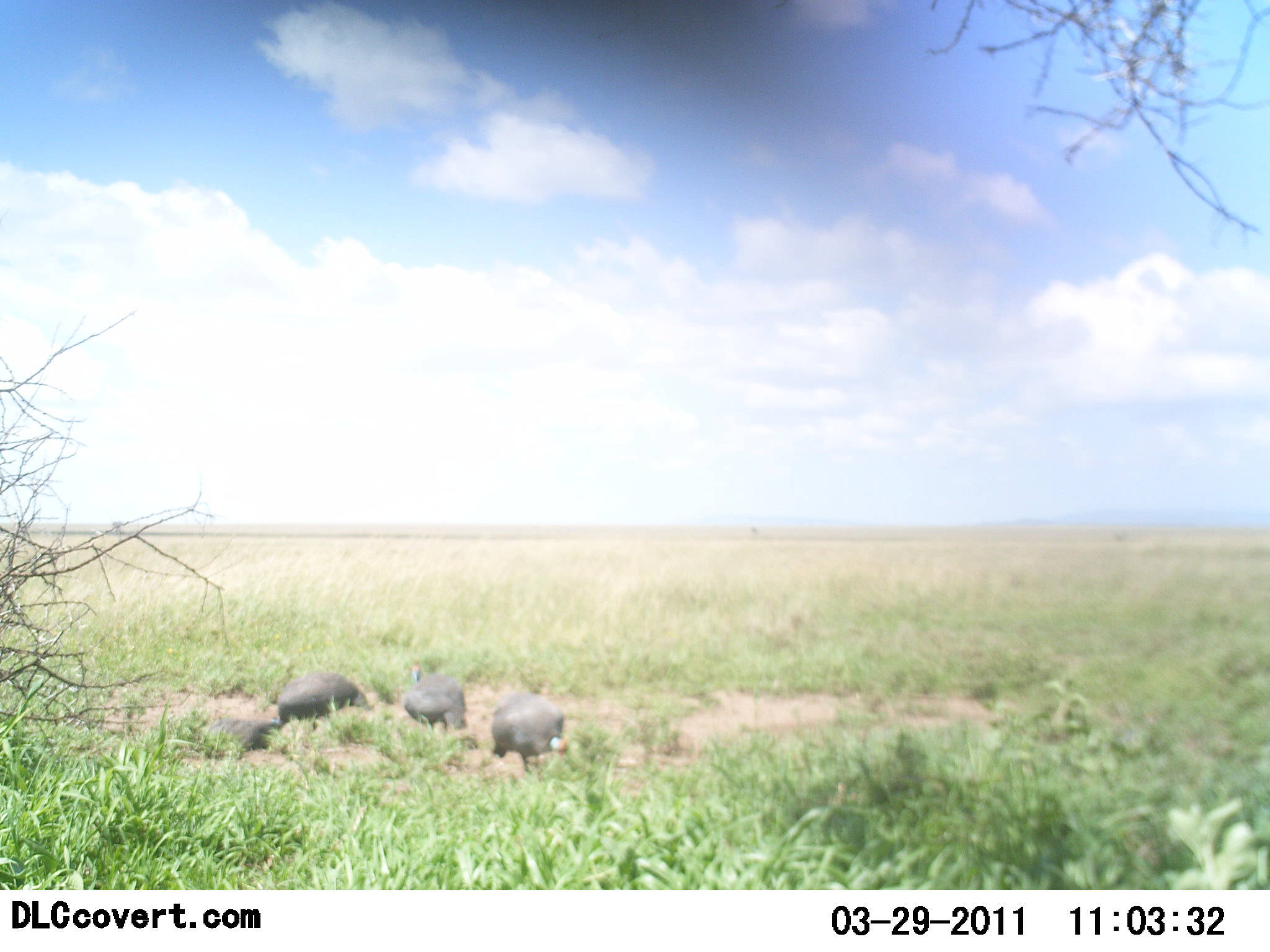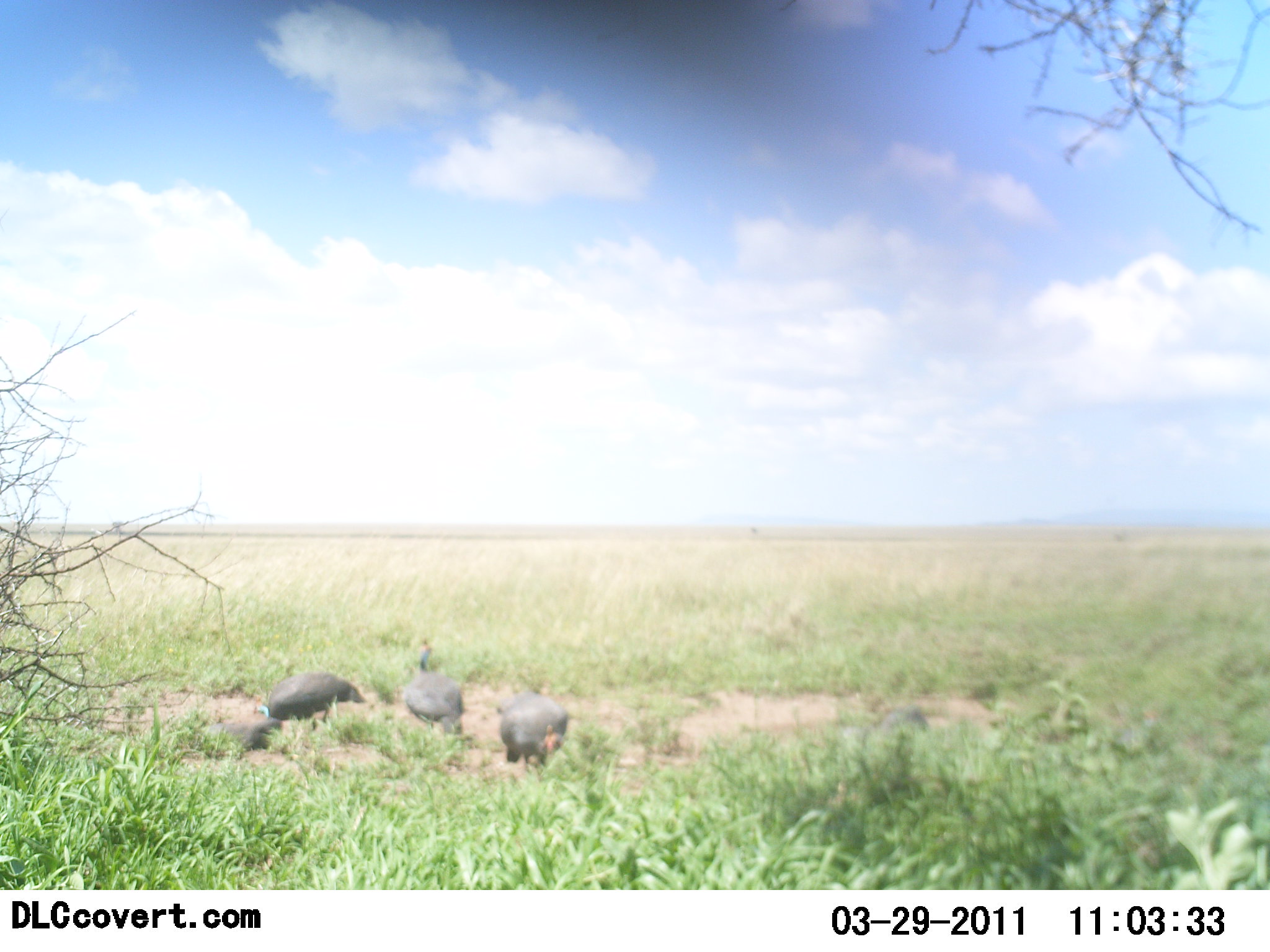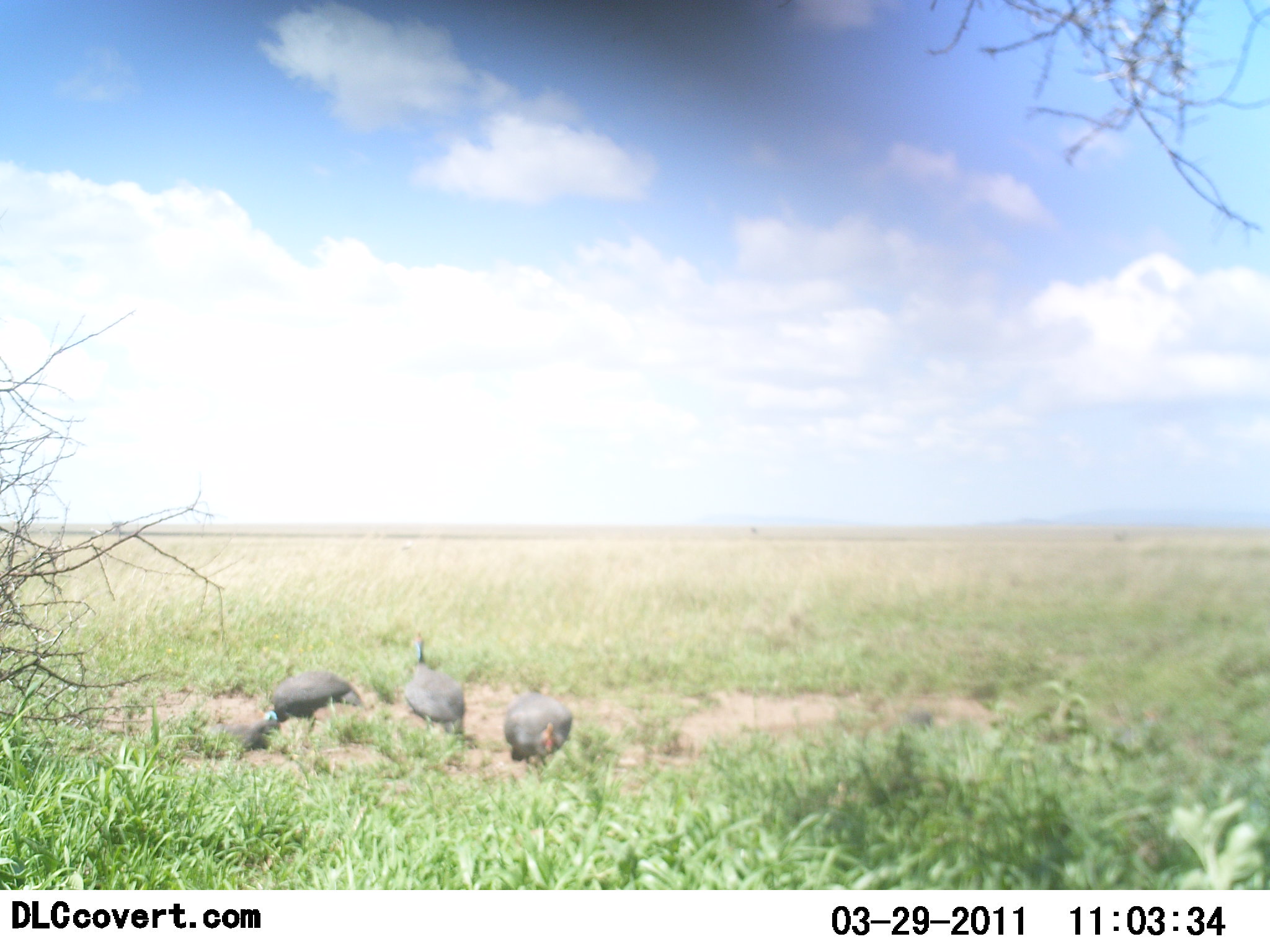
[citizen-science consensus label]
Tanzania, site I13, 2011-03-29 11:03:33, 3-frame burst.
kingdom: Animalia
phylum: Chordata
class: Aves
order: Galliformes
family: Numididae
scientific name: Numididae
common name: guinea fowl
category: guineafowl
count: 4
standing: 45%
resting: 0%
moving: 18%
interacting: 0%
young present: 0%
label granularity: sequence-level